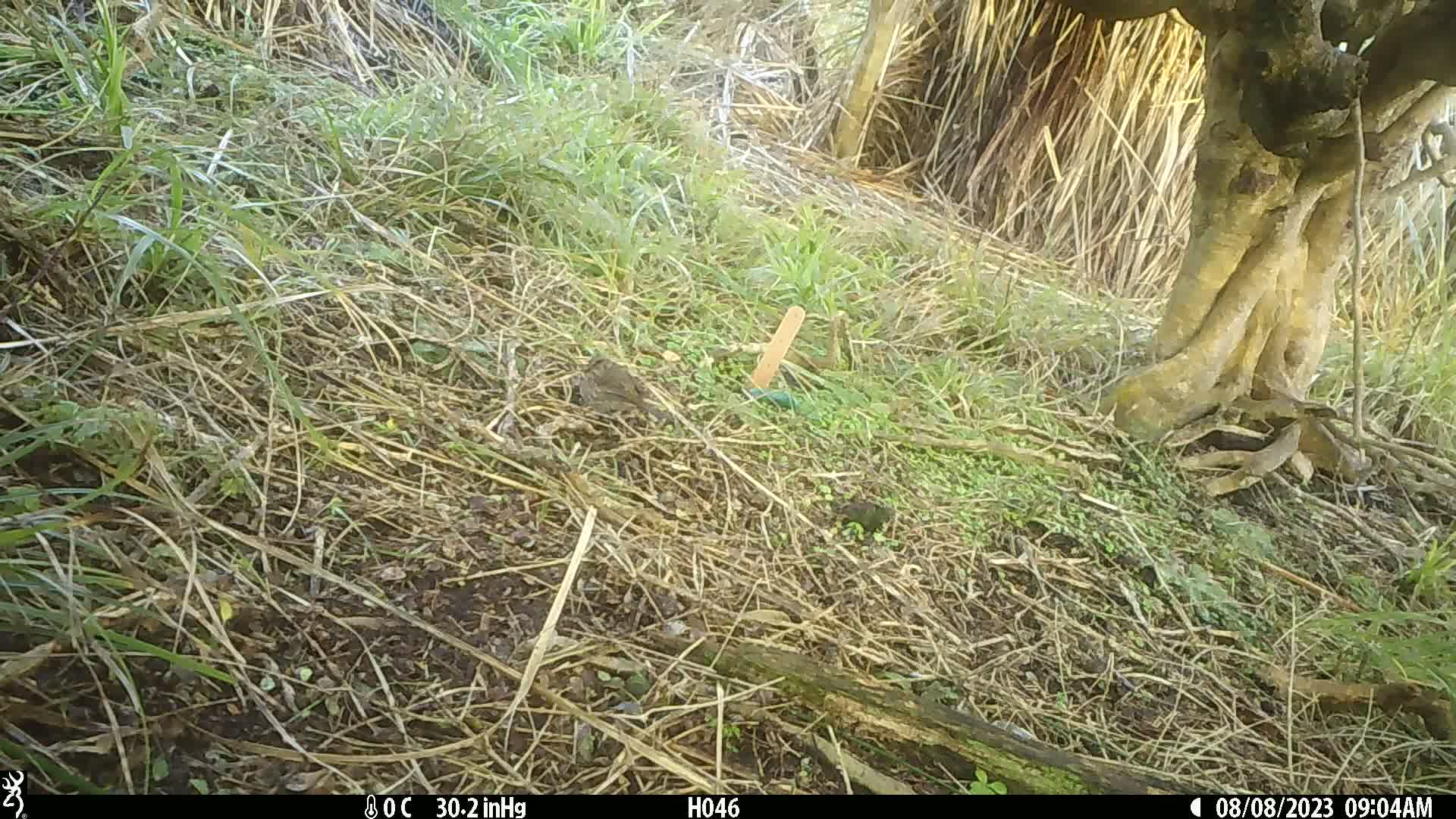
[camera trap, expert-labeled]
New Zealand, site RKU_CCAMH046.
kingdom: Animalia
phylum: Chordata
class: Aves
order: Passeriformes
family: Prunellidae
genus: Prunella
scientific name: Prunella modularis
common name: dunnock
Dunnock (Prunella modularis).